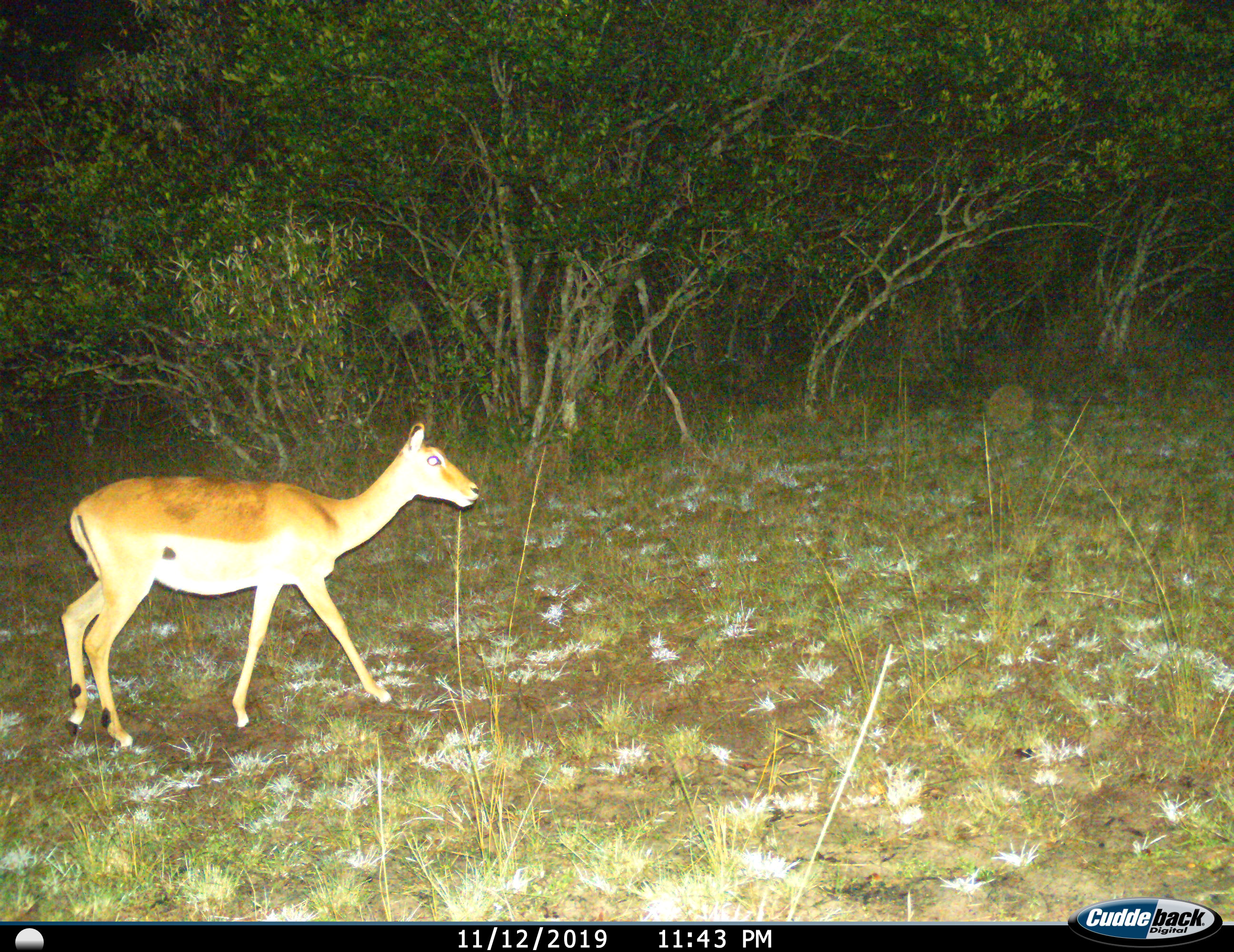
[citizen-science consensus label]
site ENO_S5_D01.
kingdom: Animalia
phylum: Chordata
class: Mammalia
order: Artiodactyla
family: Bovidae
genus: Aepyceros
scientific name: Aepyceros melampus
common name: impala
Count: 1.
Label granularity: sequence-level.